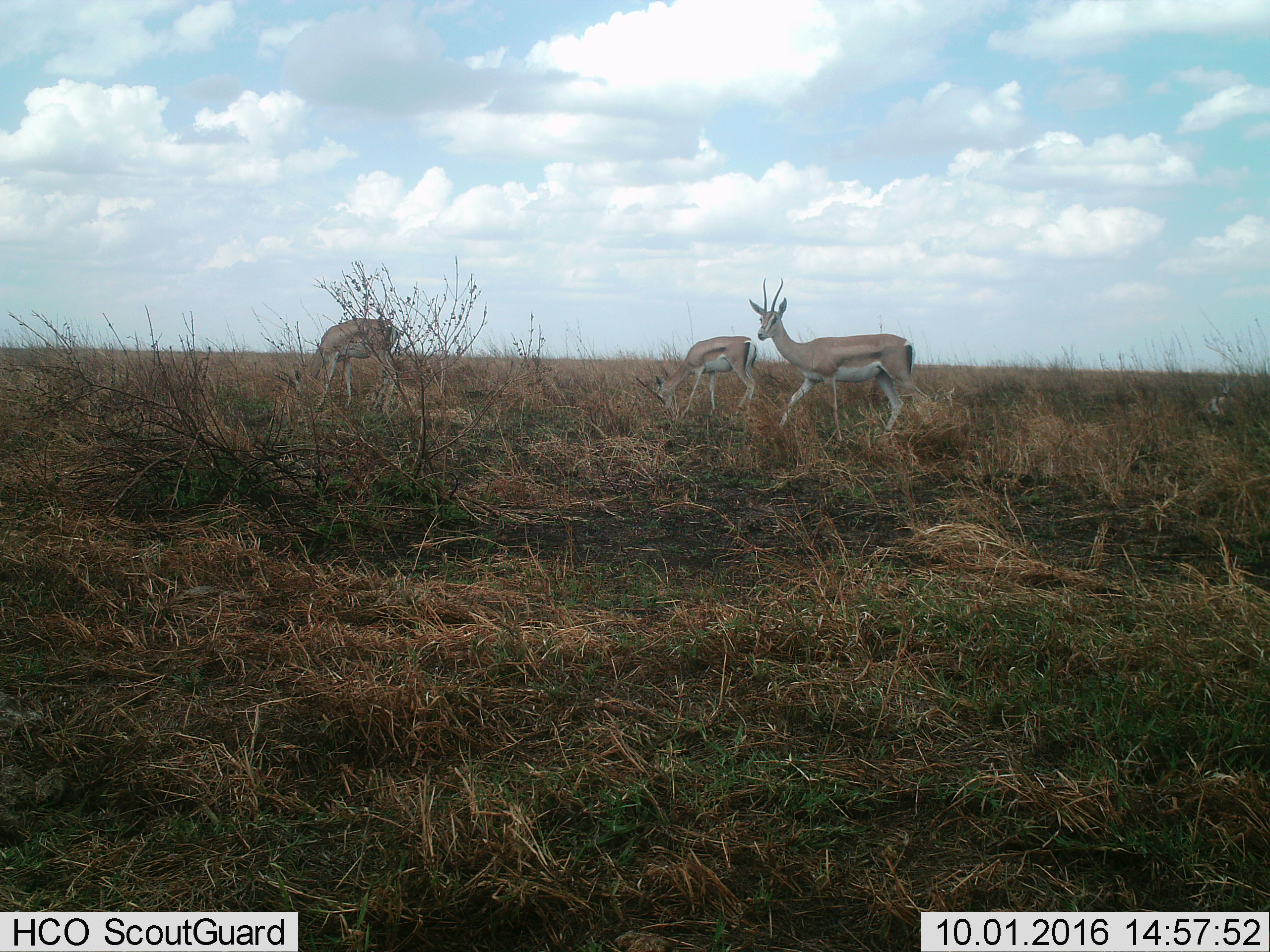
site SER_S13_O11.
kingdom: Animalia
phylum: Chordata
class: Mammalia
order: Artiodactyla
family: Bovidae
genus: Nanger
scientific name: Nanger granti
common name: grant's gazelle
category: gazellegrants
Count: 3.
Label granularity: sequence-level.